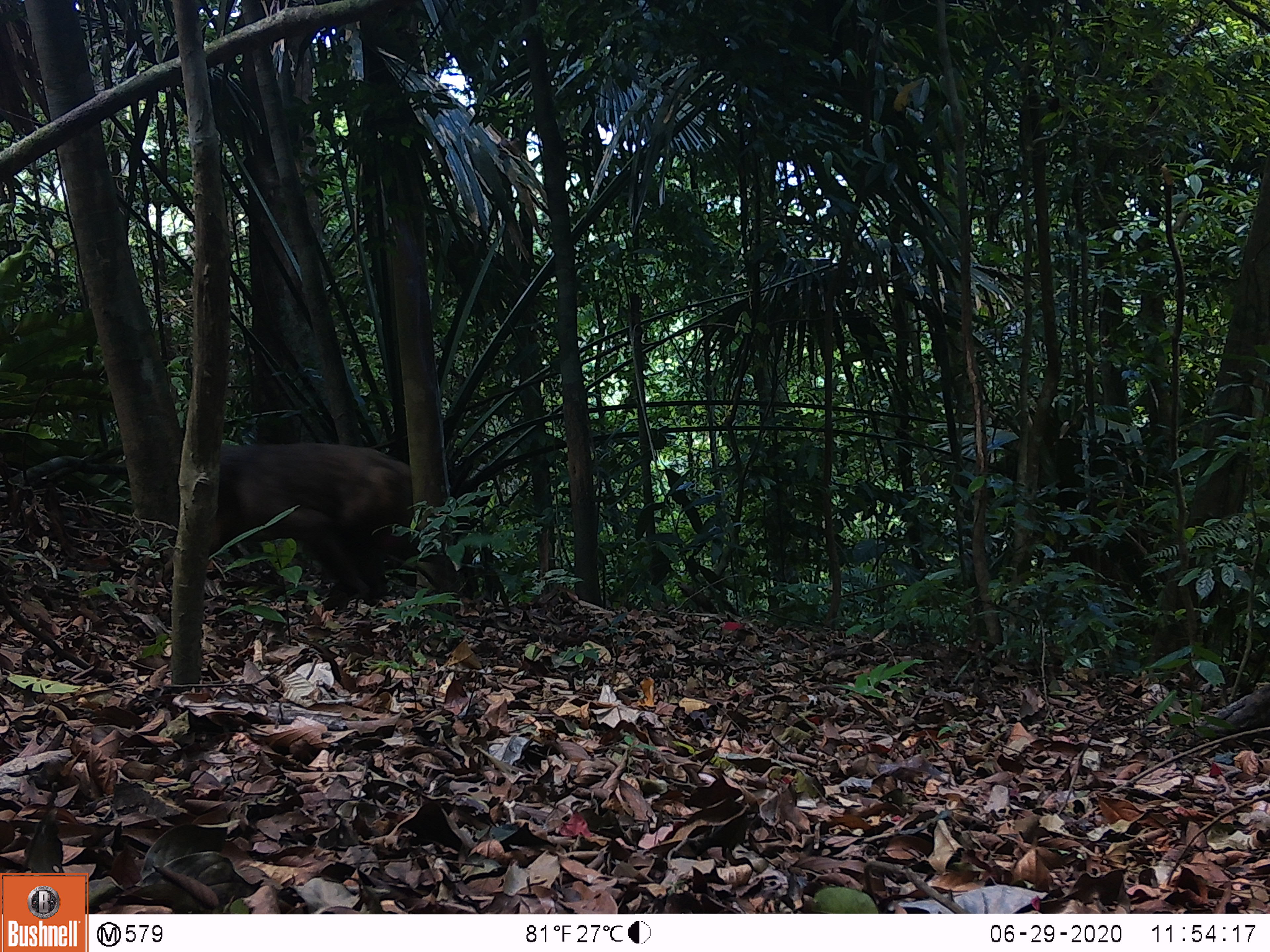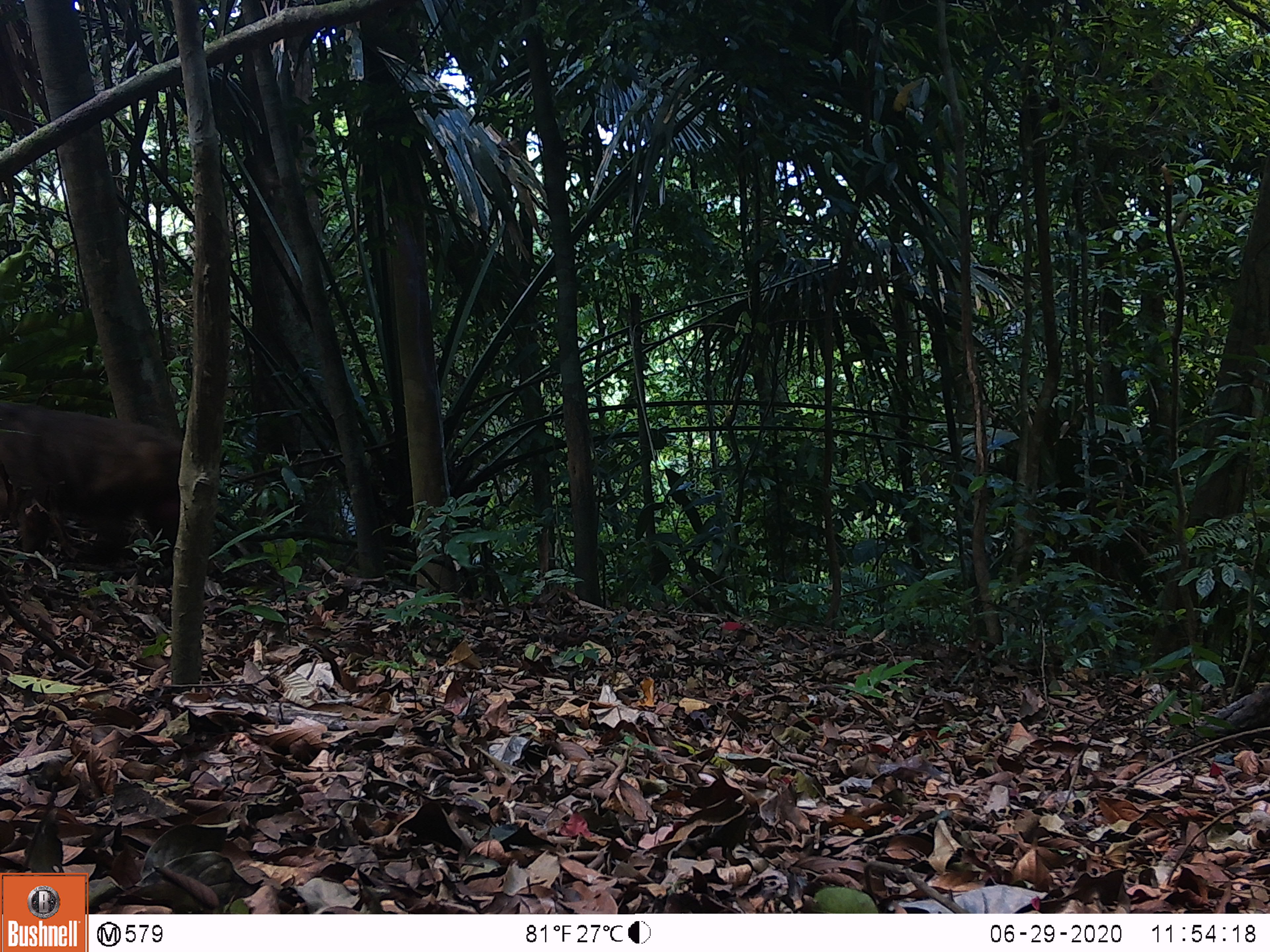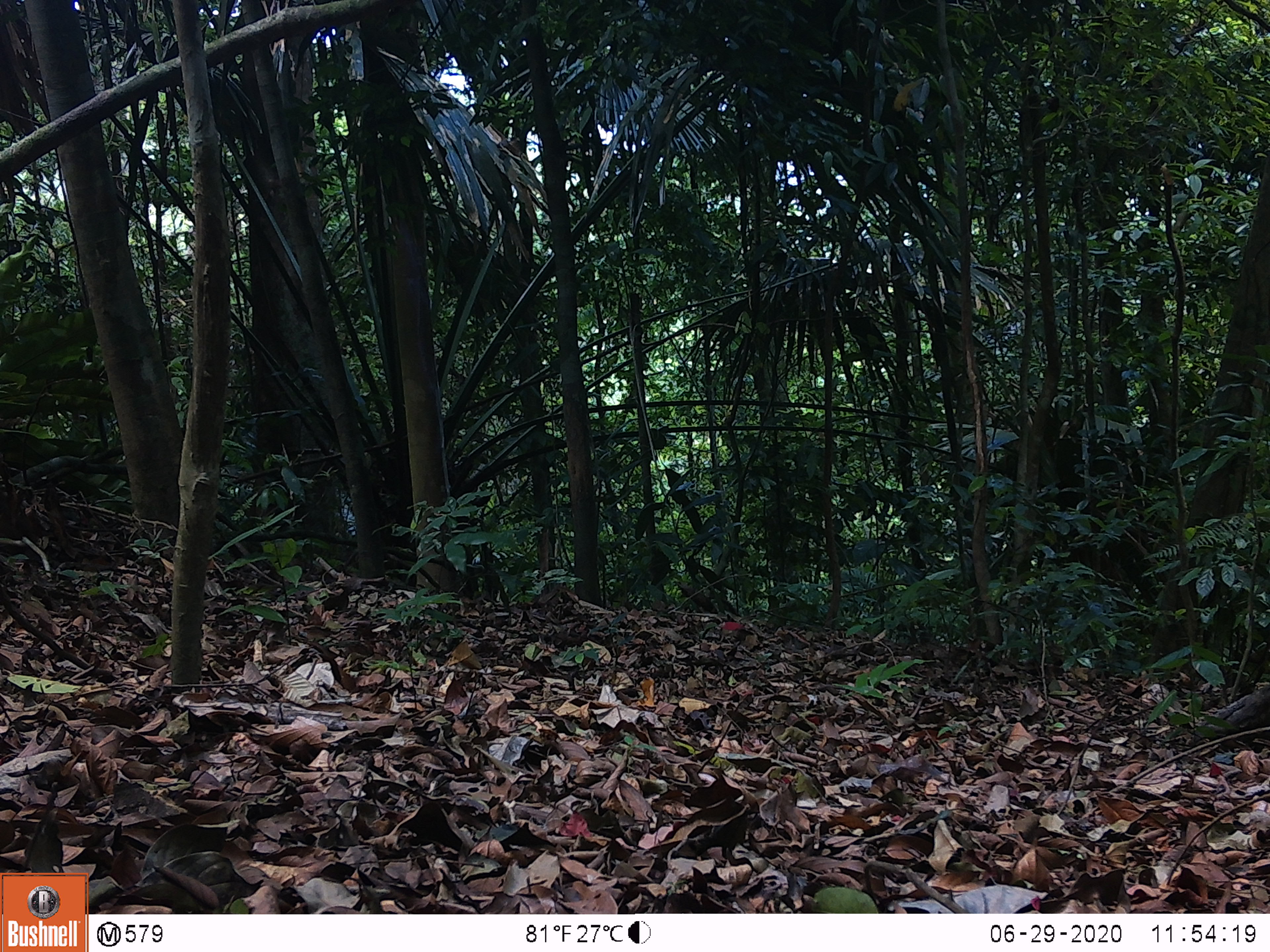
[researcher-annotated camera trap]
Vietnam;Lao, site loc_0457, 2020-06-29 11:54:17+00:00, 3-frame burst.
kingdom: Animalia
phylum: Chordata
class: Mammalia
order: Primates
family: Cercopithecidae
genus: Macaca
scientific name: Macaca arctoides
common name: stump-tailed macaque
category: stump tailed macaque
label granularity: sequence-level